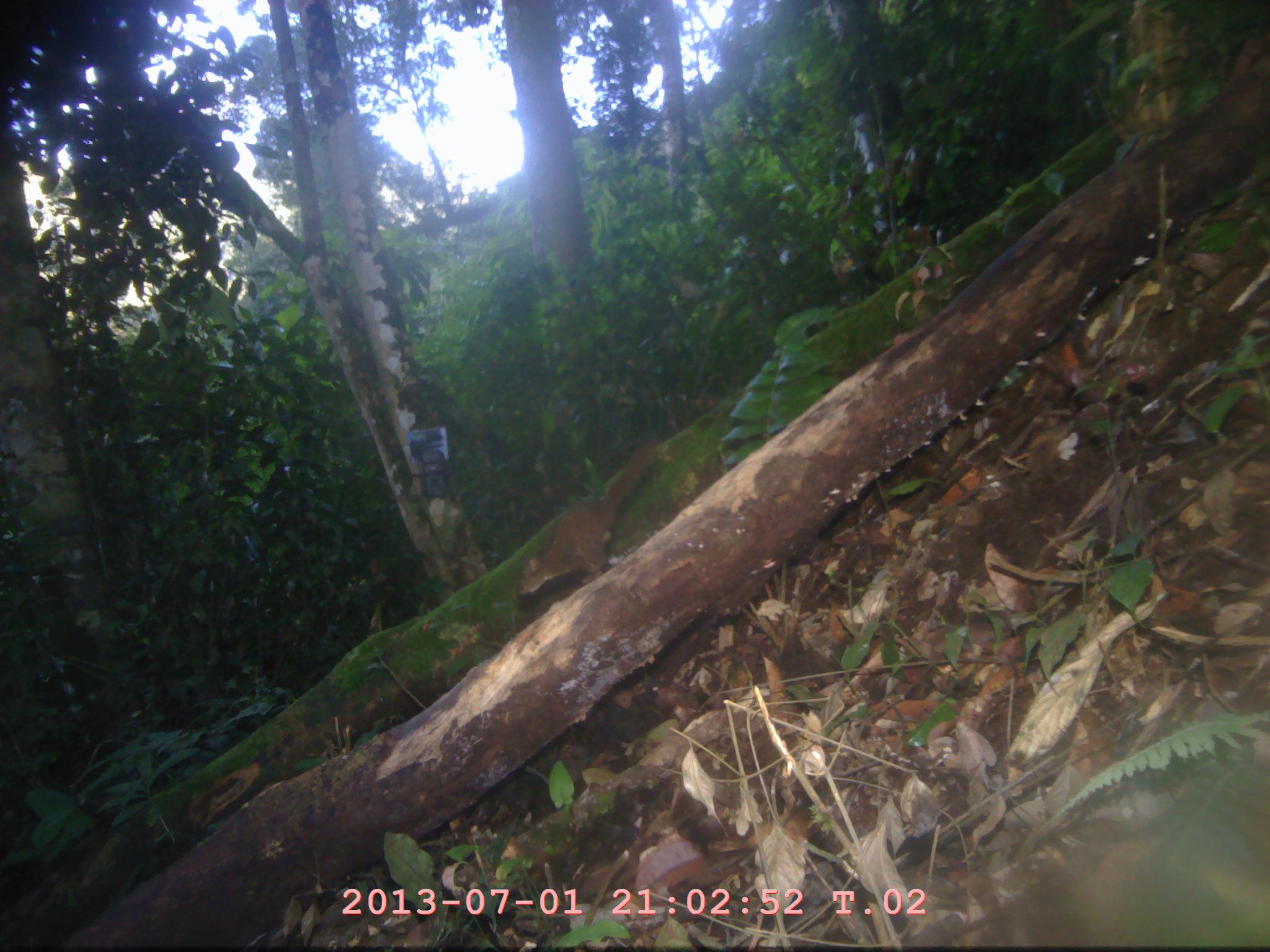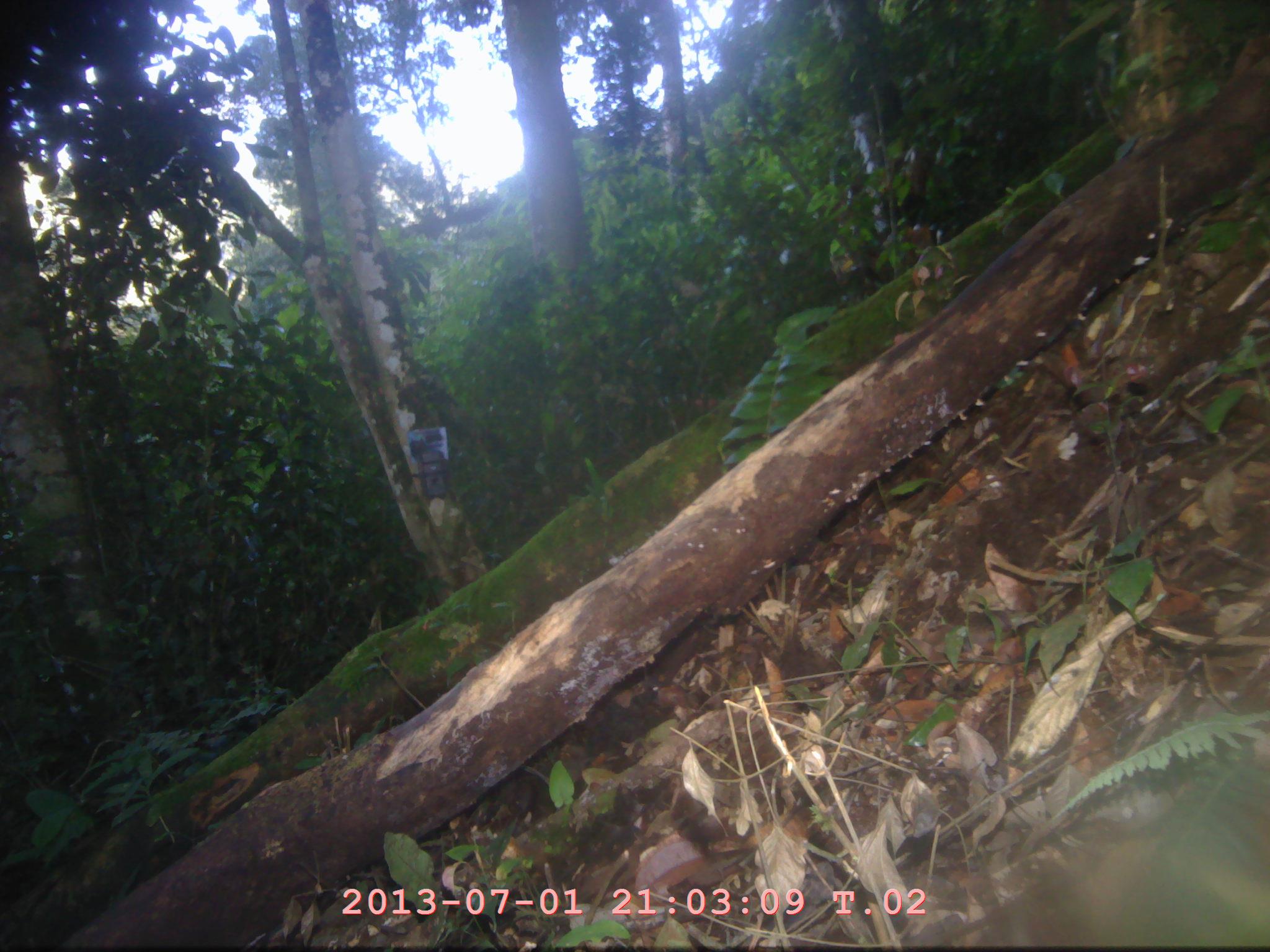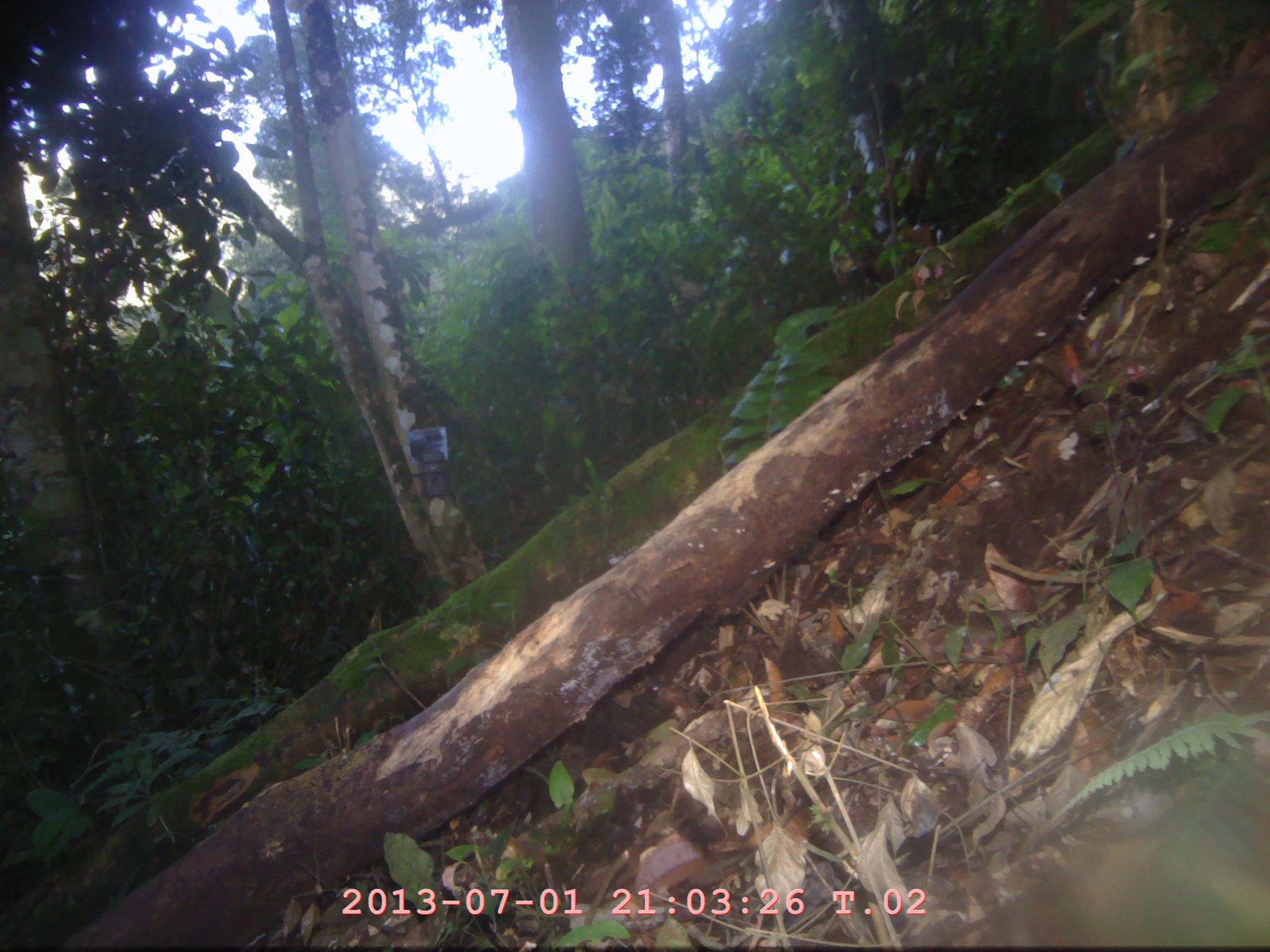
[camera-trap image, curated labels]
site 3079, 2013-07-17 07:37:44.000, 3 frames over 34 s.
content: unidentified animal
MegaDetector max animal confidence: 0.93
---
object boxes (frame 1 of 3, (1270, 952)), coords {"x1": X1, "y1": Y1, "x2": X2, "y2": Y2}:
unknown: {"x1": 515, "y1": 439, "x2": 656, "y2": 599}